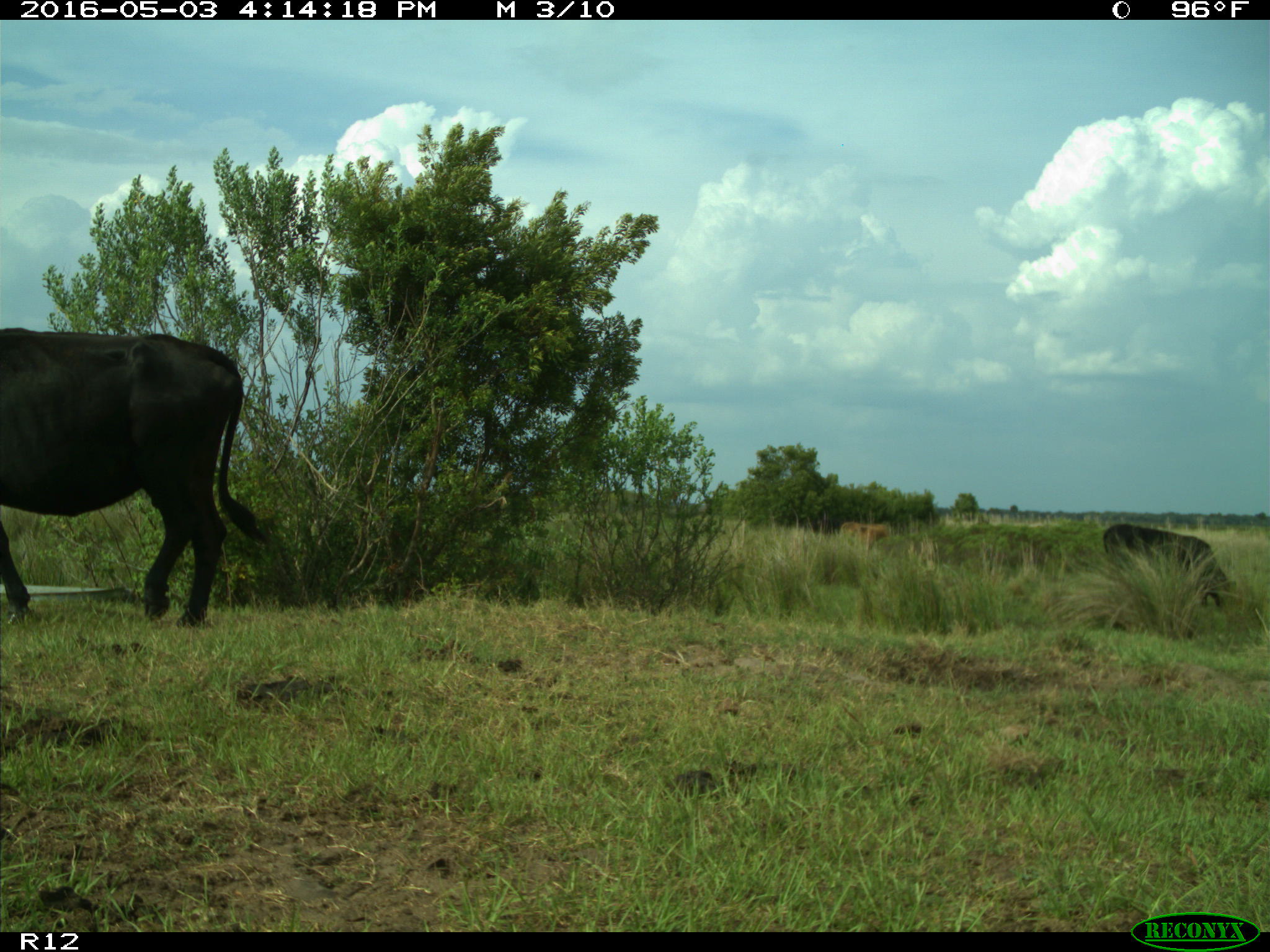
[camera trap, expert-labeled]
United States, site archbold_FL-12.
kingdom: Animalia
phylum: Chordata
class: Mammalia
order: Artiodactyla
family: Bovidae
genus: Bos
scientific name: Bos taurus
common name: domestic cow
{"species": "Bos taurus (domestic cow)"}